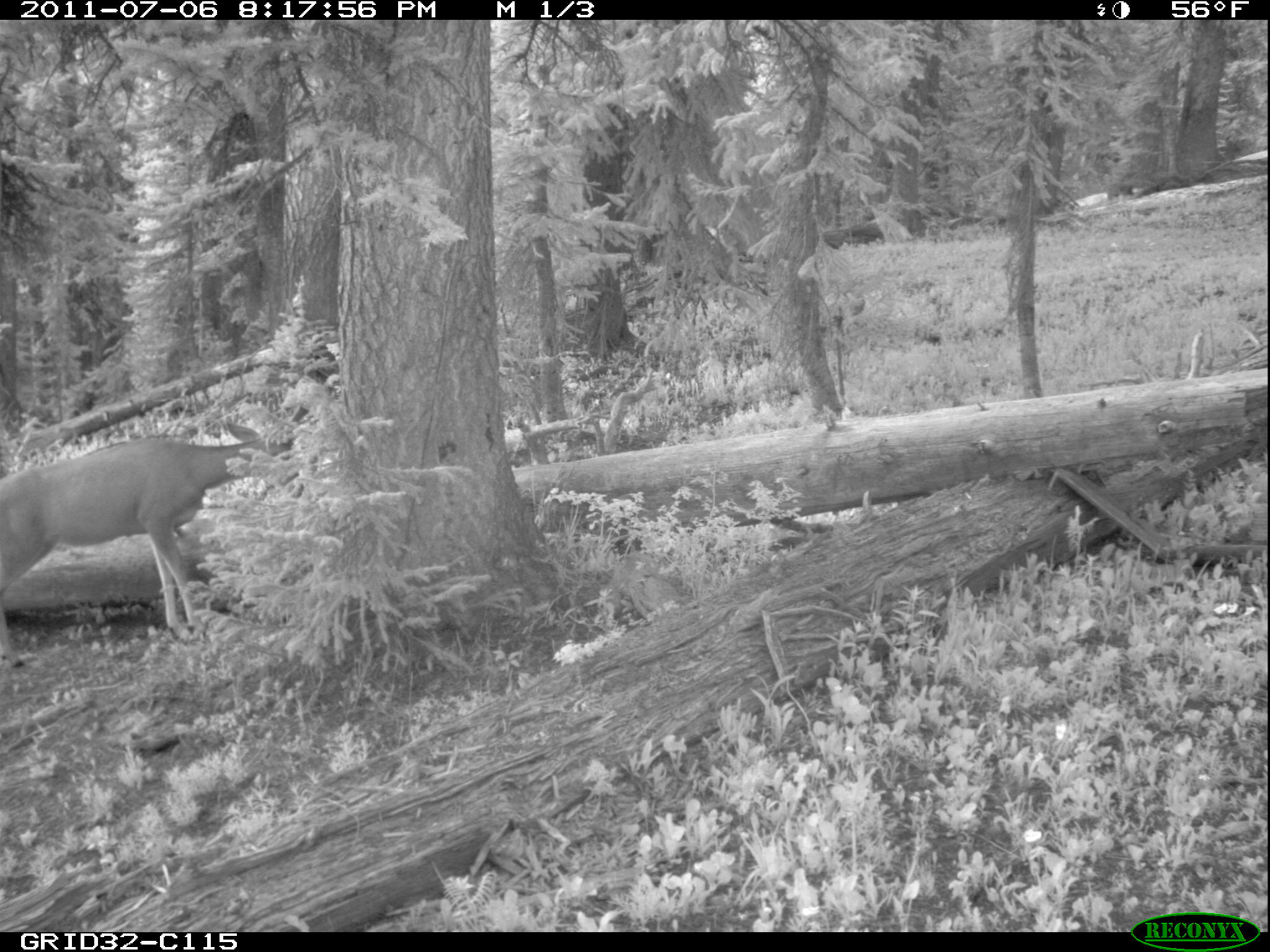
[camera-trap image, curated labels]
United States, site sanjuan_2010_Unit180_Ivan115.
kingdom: Animalia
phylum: Chordata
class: Mammalia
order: Artiodactyla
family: Cervidae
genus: Odocoileus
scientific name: Odocoileus hemionus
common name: mule deer